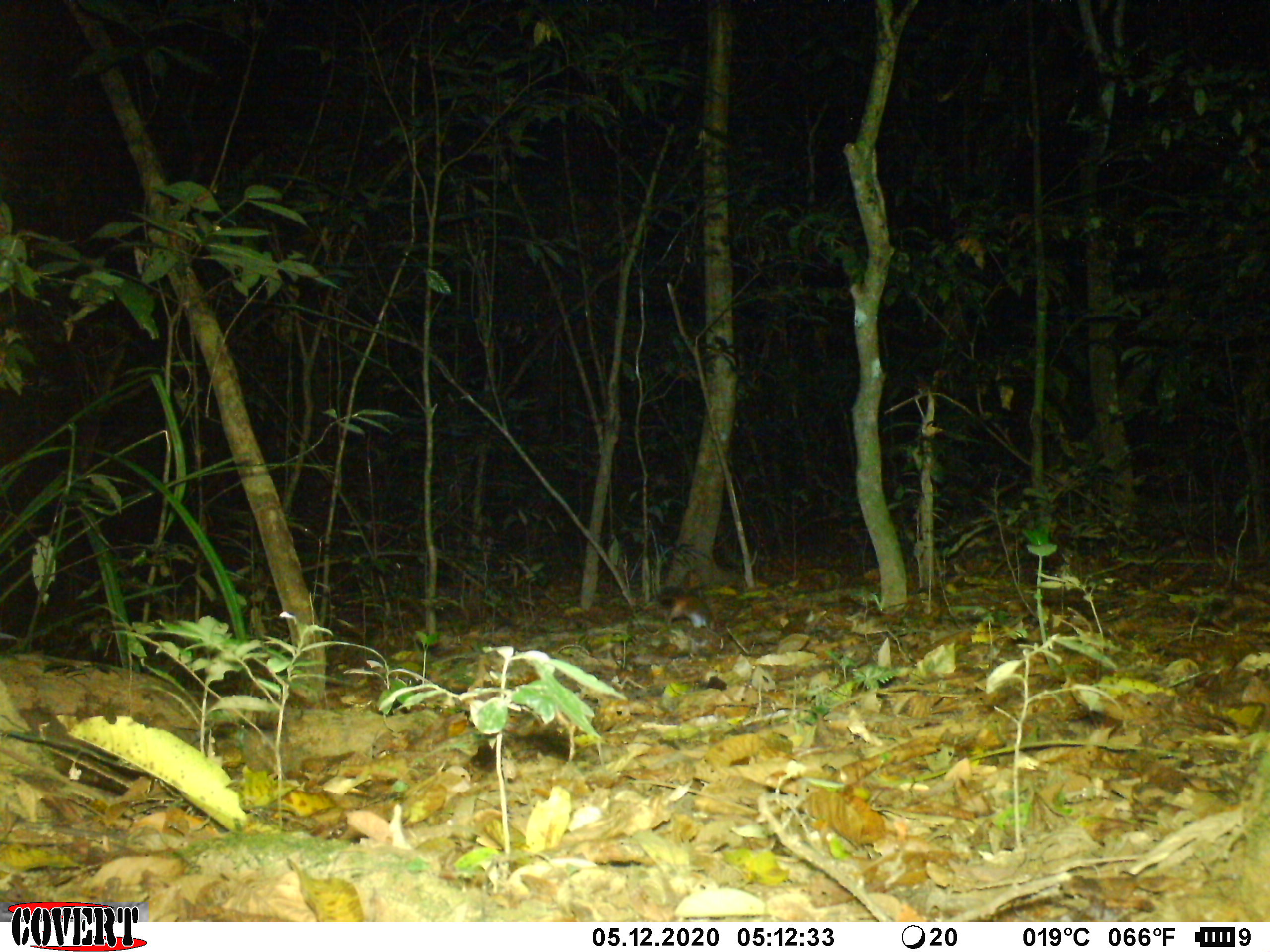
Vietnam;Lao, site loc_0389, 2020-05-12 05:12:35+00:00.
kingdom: Animalia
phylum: Chordata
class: Mammalia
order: Rodentia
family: Sciuridae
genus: Dremomys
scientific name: Dremomys rufigenis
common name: red-cheeked squirrel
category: red cheeked squirrel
Red cheeked squirrel (red-cheeked squirrel) (Dremomys rufigenis). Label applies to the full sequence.